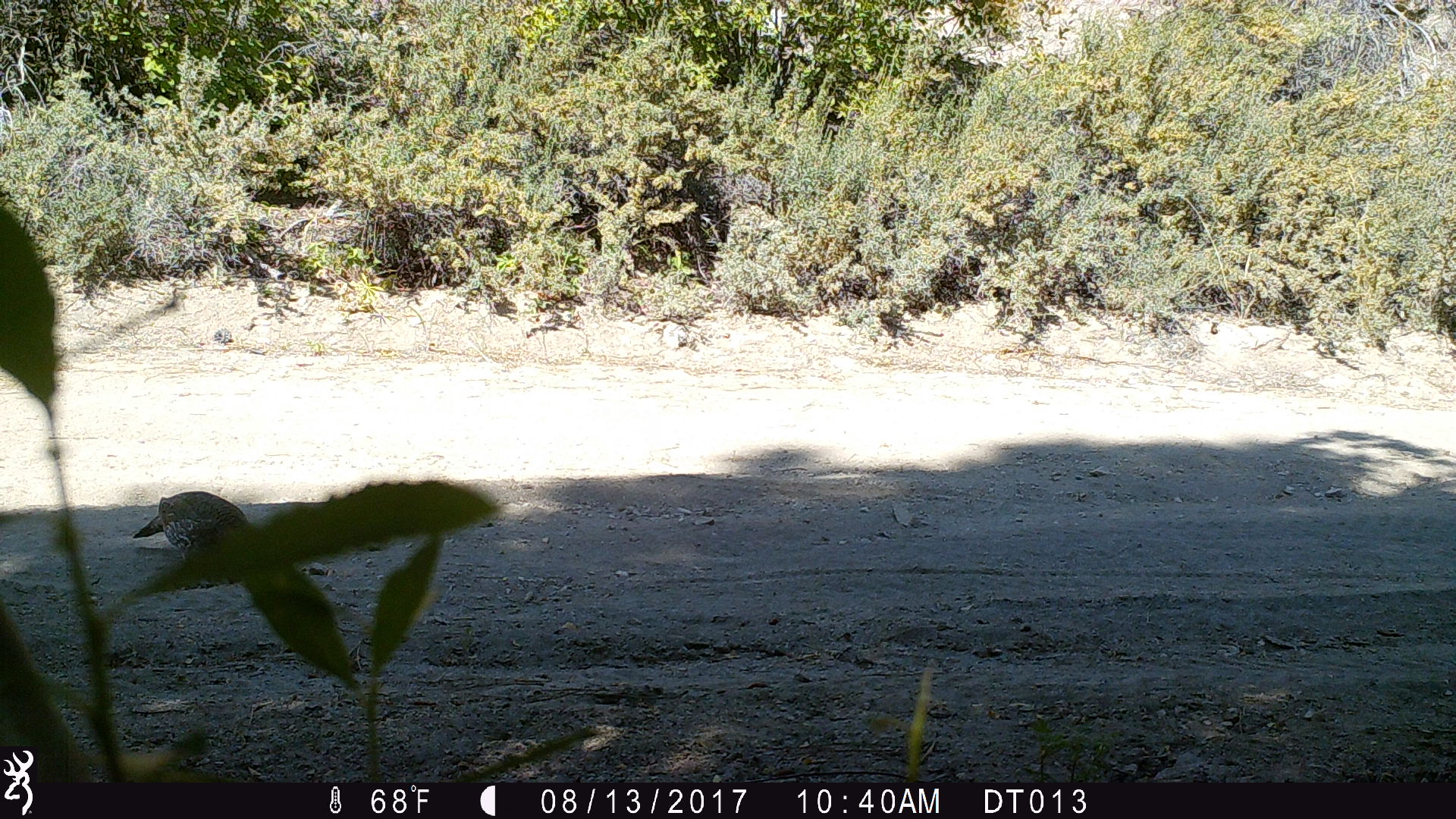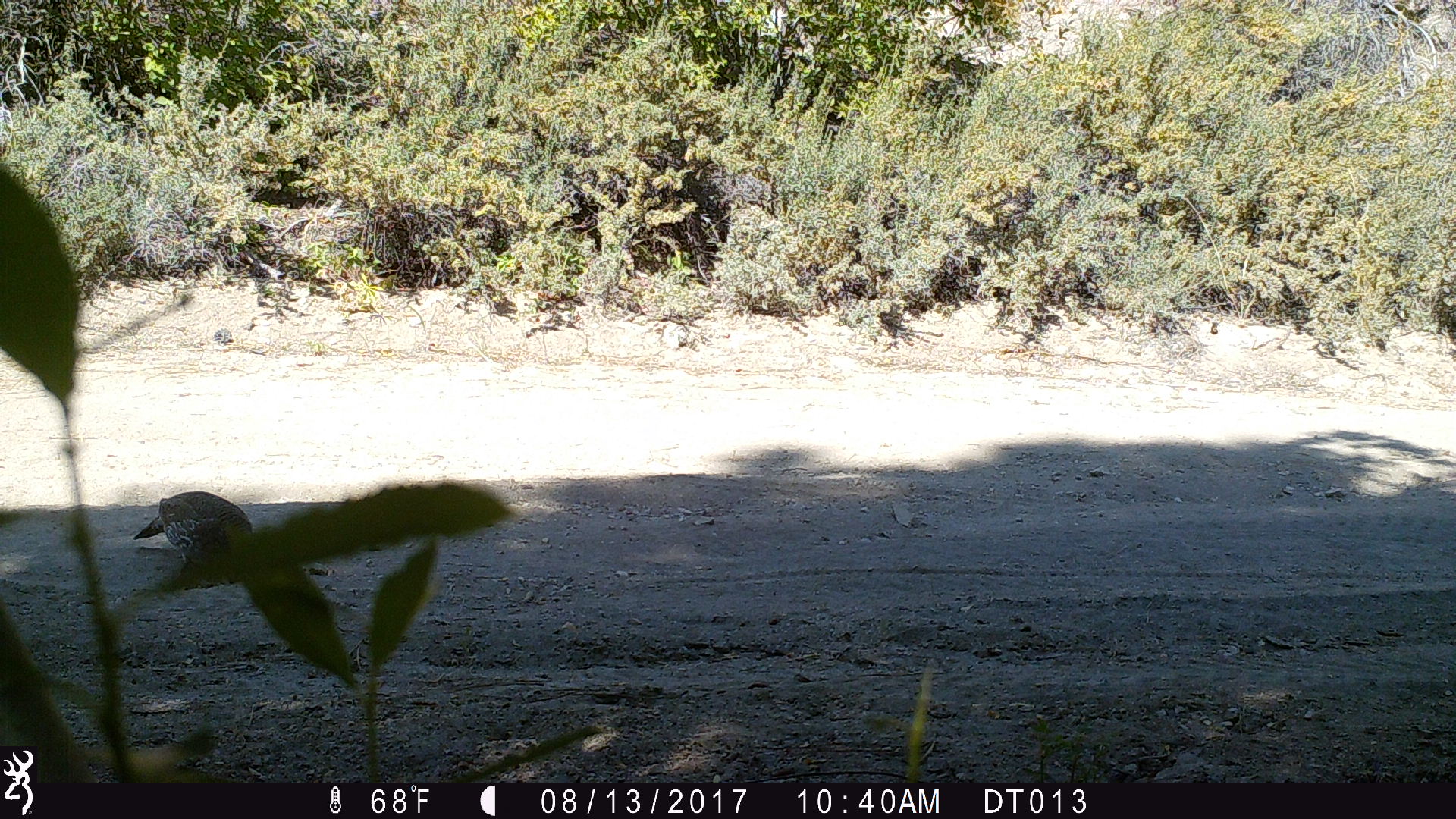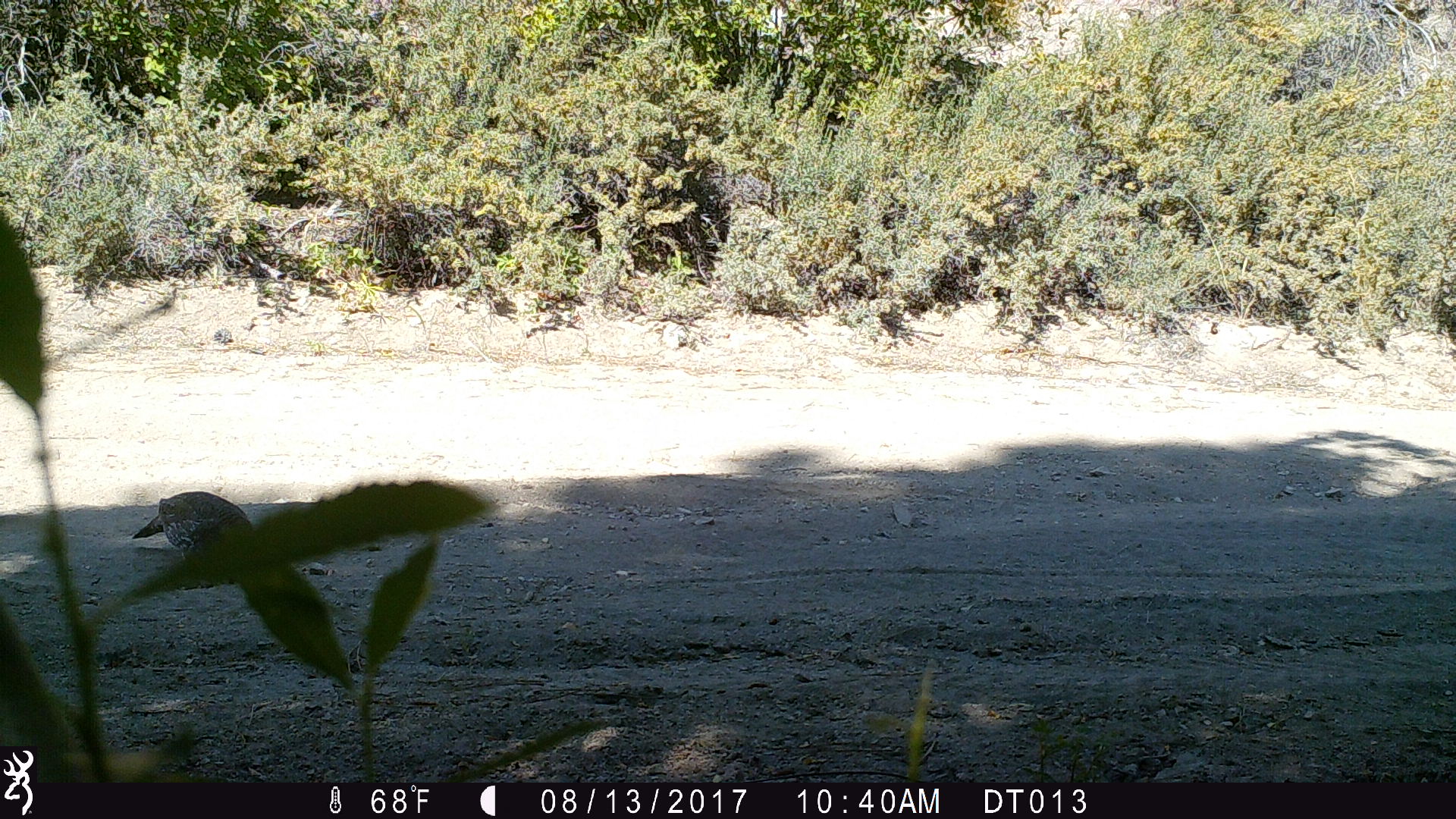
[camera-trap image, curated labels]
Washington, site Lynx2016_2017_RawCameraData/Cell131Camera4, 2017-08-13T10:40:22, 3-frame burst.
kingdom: Animalia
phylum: Chordata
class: Aves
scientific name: Aves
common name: birds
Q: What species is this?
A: Aves (birds).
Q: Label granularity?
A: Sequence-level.